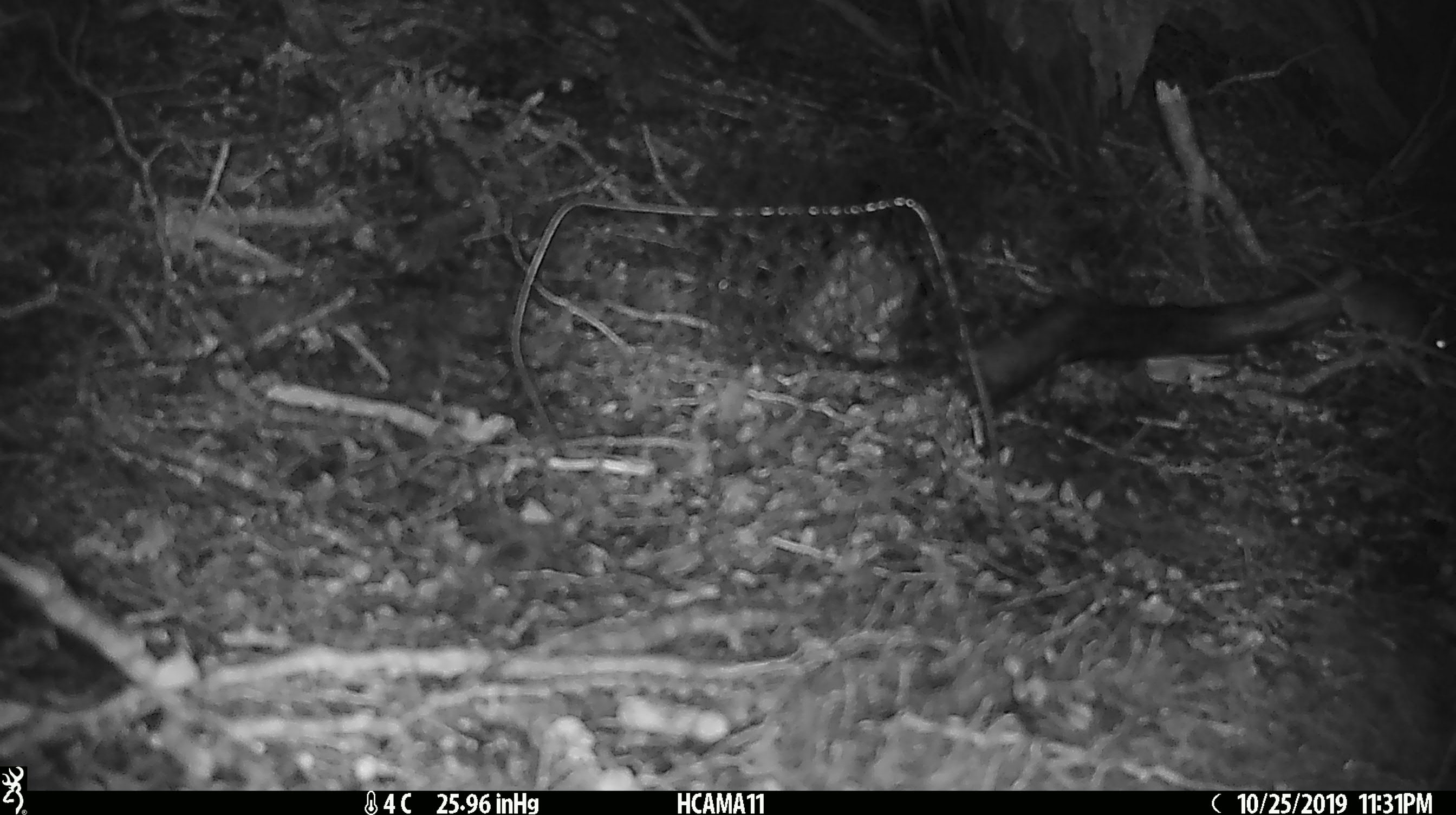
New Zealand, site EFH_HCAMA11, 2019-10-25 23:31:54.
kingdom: Animalia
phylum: Chordata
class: Mammalia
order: Rodentia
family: Muridae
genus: Mus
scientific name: Mus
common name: mouse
Mouse (Mus).